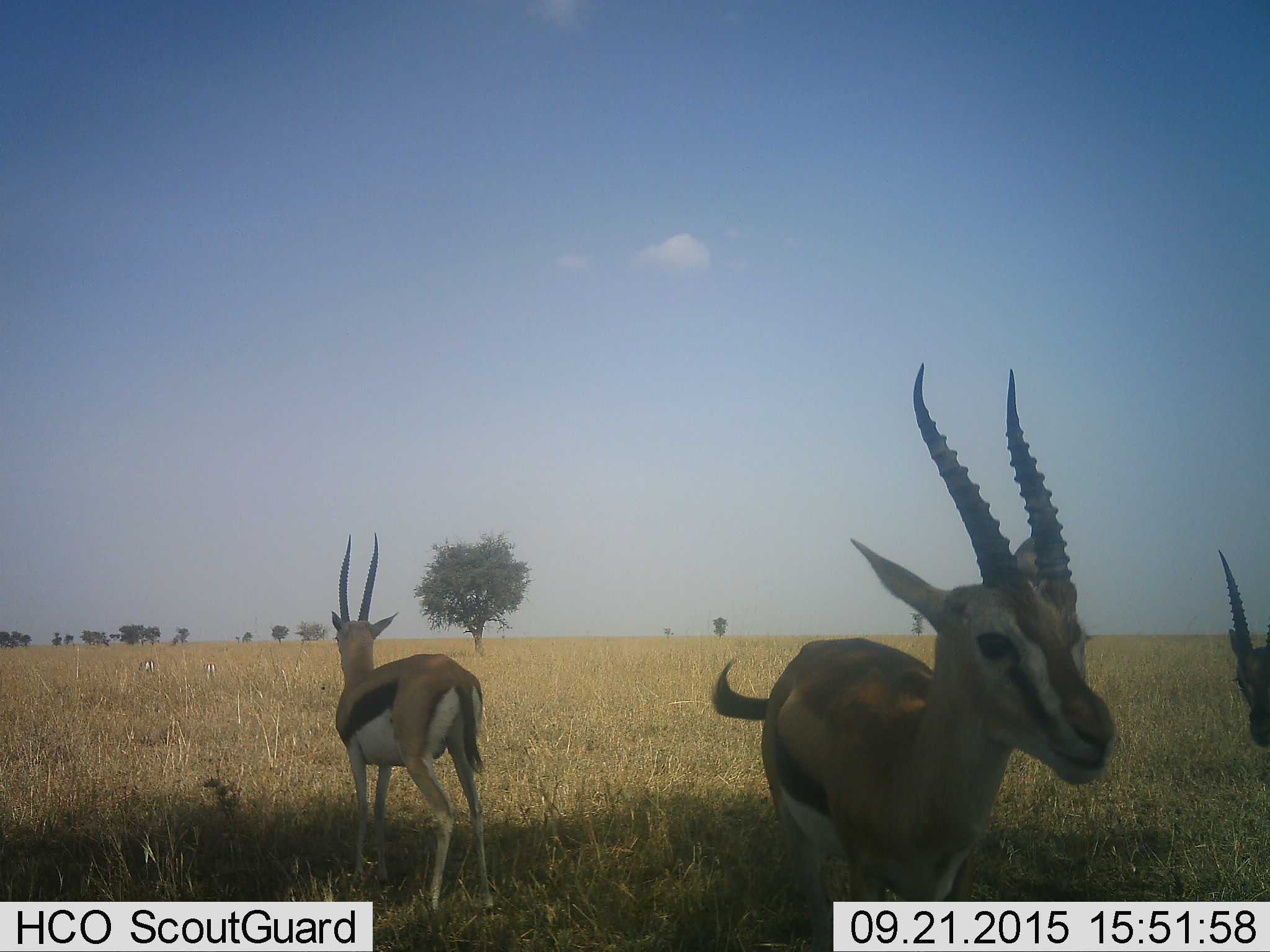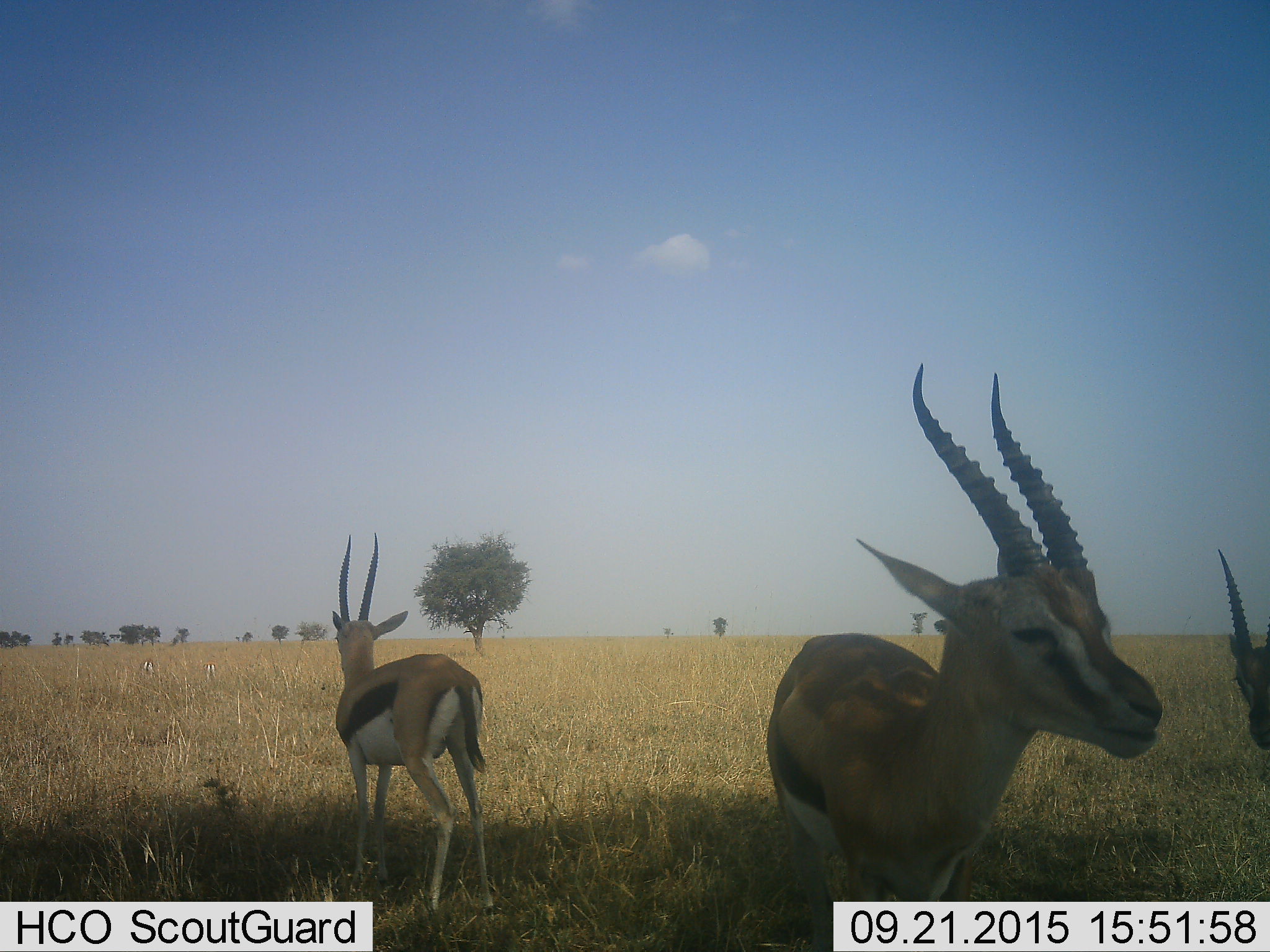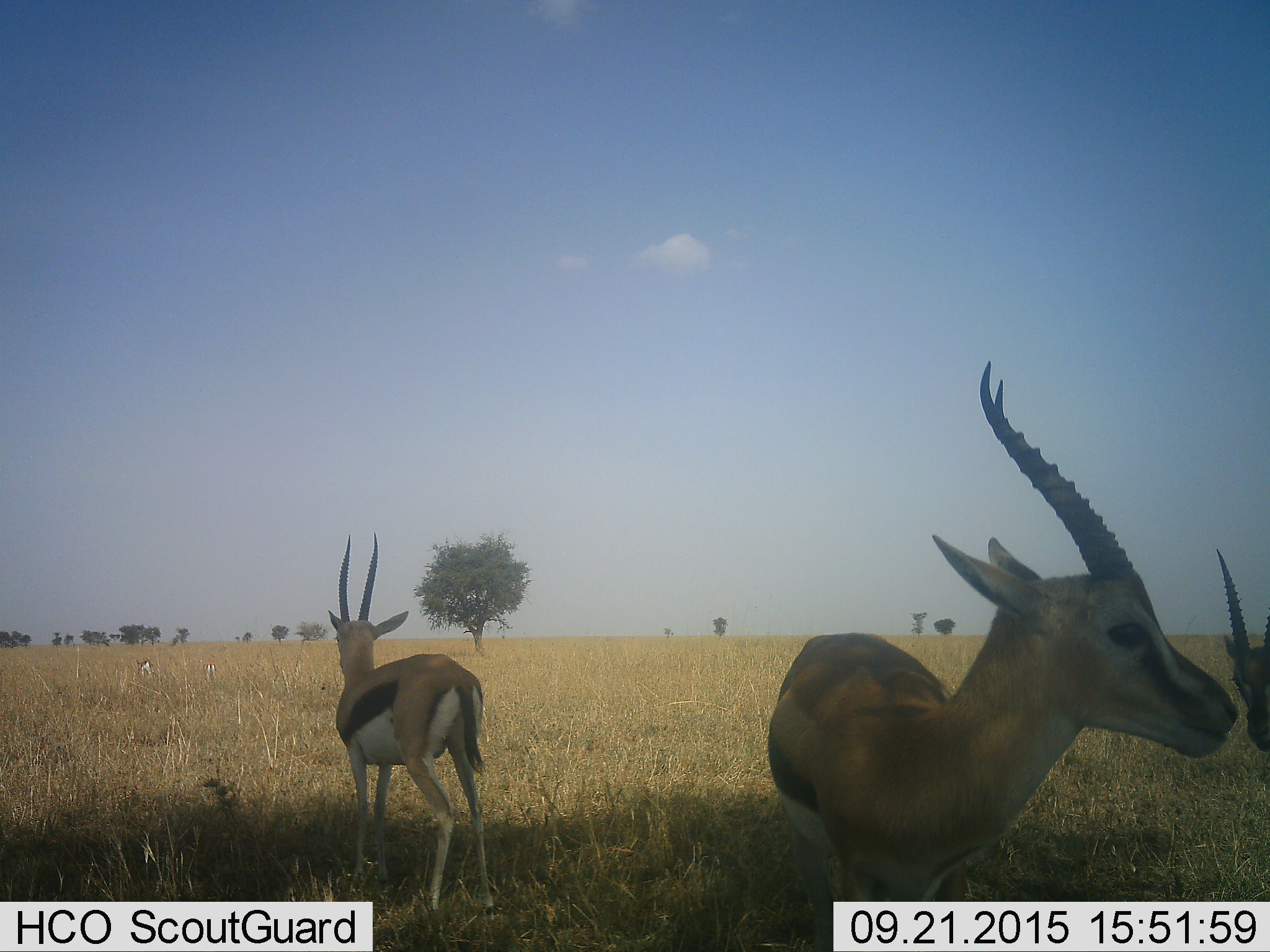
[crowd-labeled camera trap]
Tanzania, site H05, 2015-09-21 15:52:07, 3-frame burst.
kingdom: Animalia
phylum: Chordata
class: Mammalia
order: Artiodactyla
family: Bovidae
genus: Eudorcas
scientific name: Eudorcas thomsonii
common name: thomson's gazelle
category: gazellethomsons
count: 4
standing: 100%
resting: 0%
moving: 12%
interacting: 0%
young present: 0%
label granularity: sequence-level